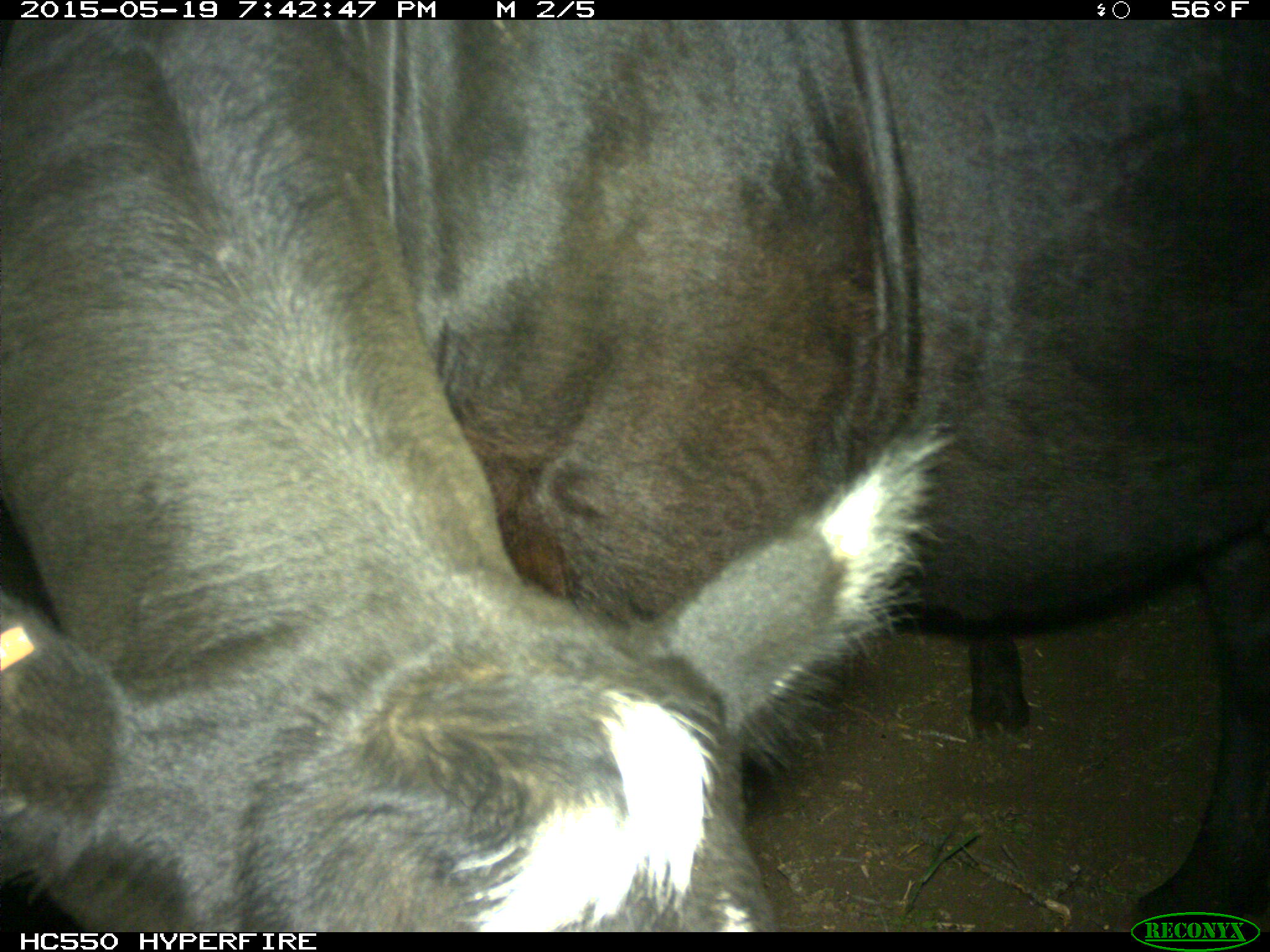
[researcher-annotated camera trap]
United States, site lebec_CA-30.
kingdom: Animalia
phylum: Chordata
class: Mammalia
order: Artiodactyla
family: Bovidae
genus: Bos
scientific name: Bos taurus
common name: domestic cow